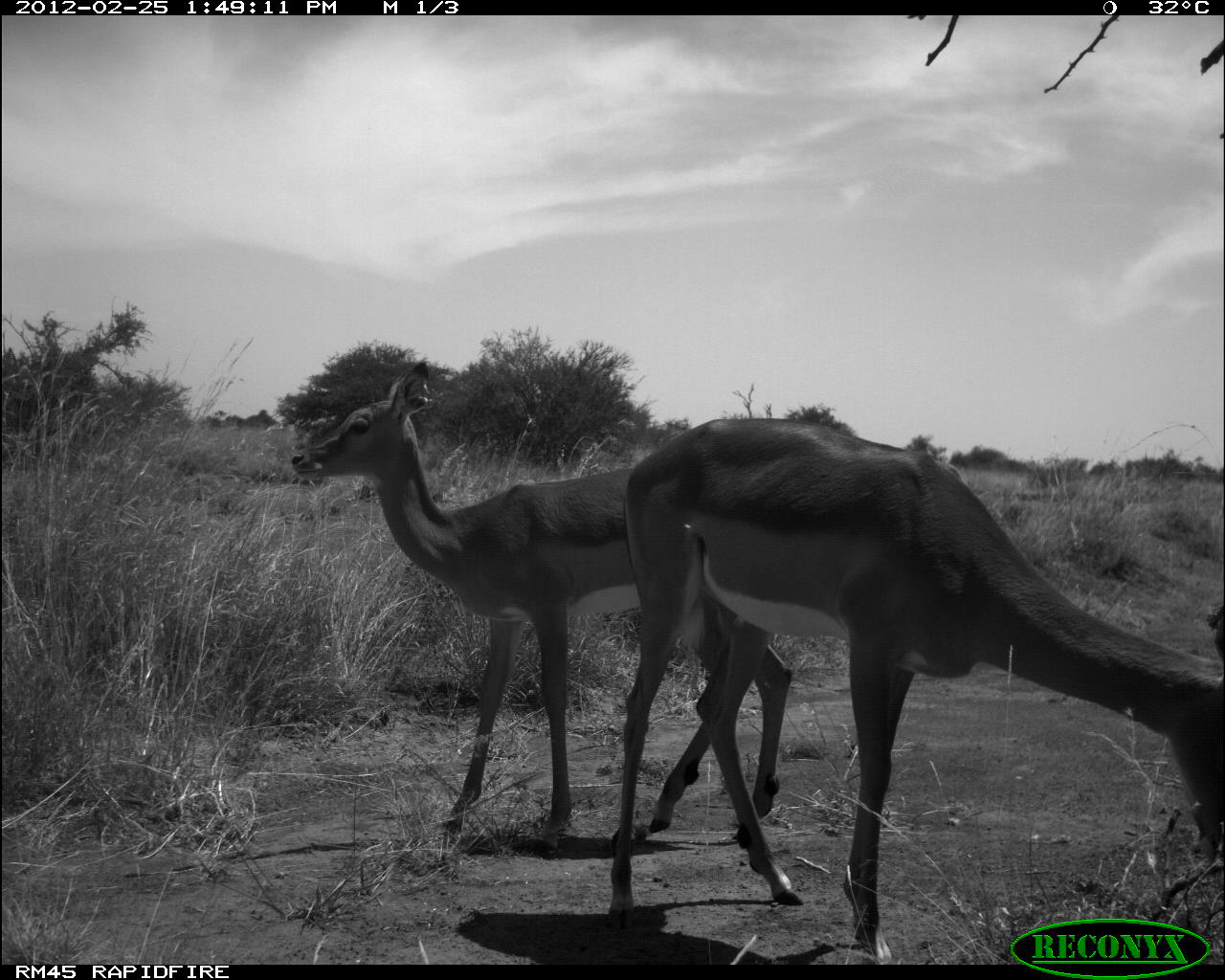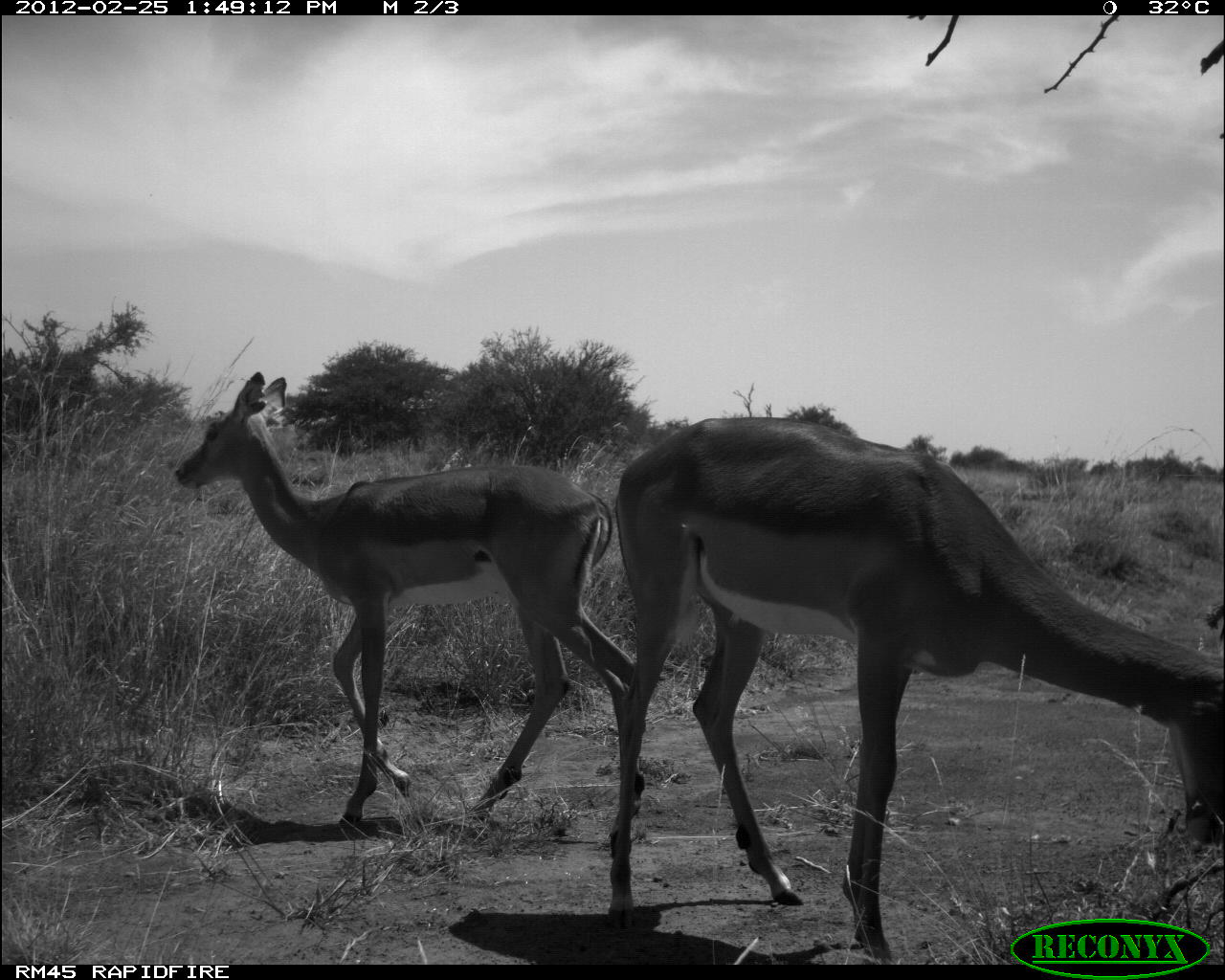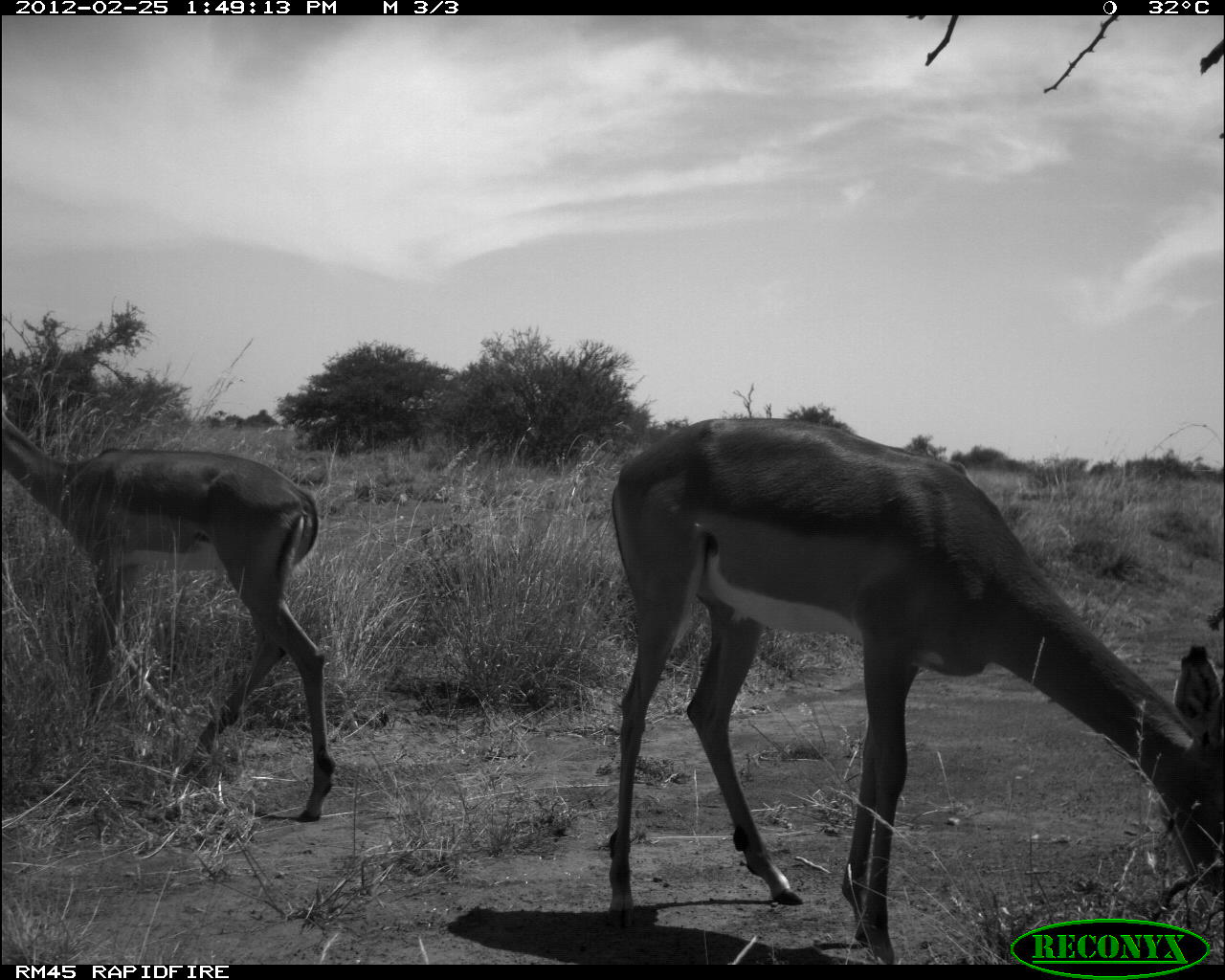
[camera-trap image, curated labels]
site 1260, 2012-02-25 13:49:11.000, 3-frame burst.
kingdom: Animalia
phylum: Chordata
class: Mammalia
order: Artiodactyla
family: Bovidae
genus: Aepyceros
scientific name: Aepyceros melampus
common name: impala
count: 2